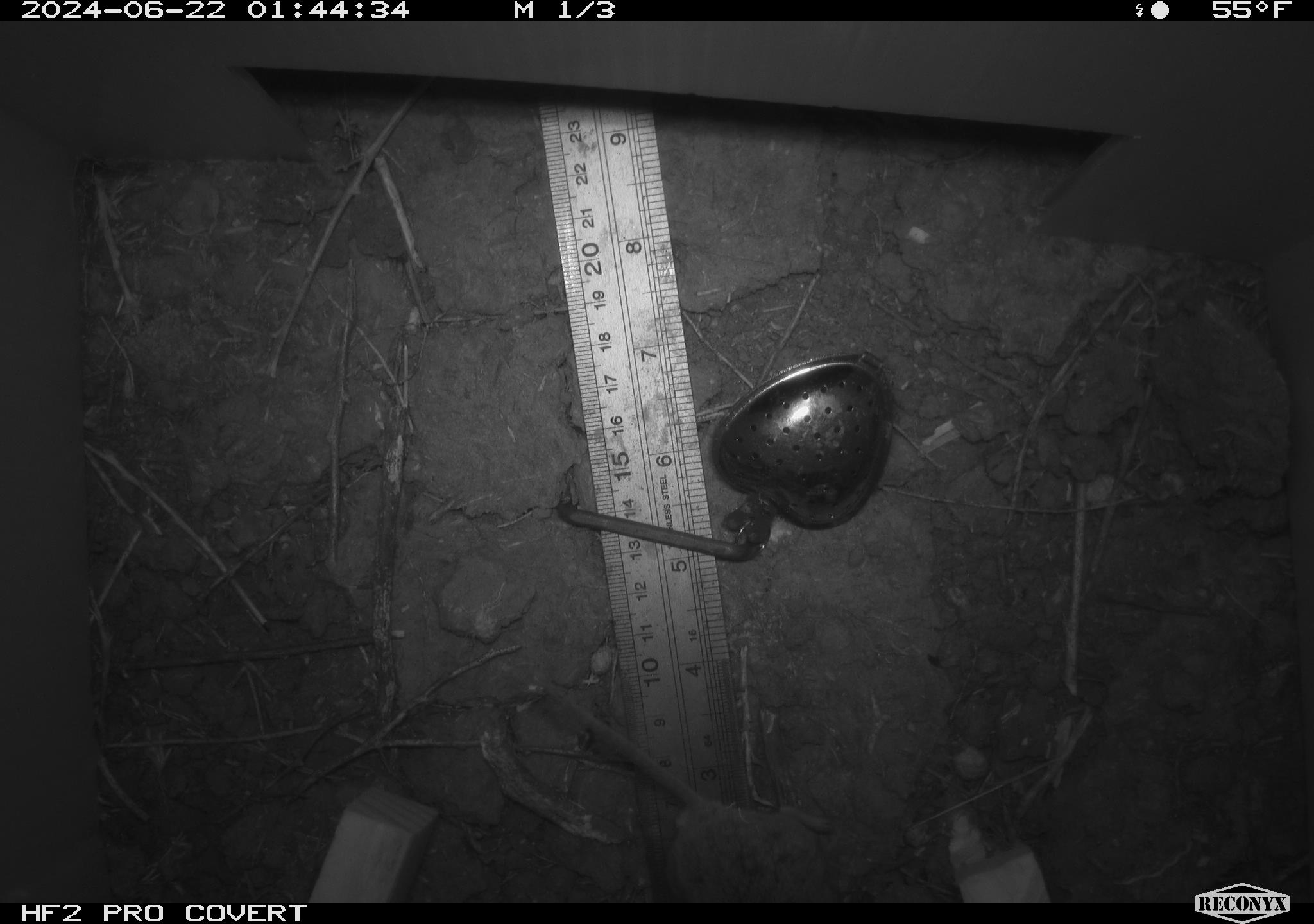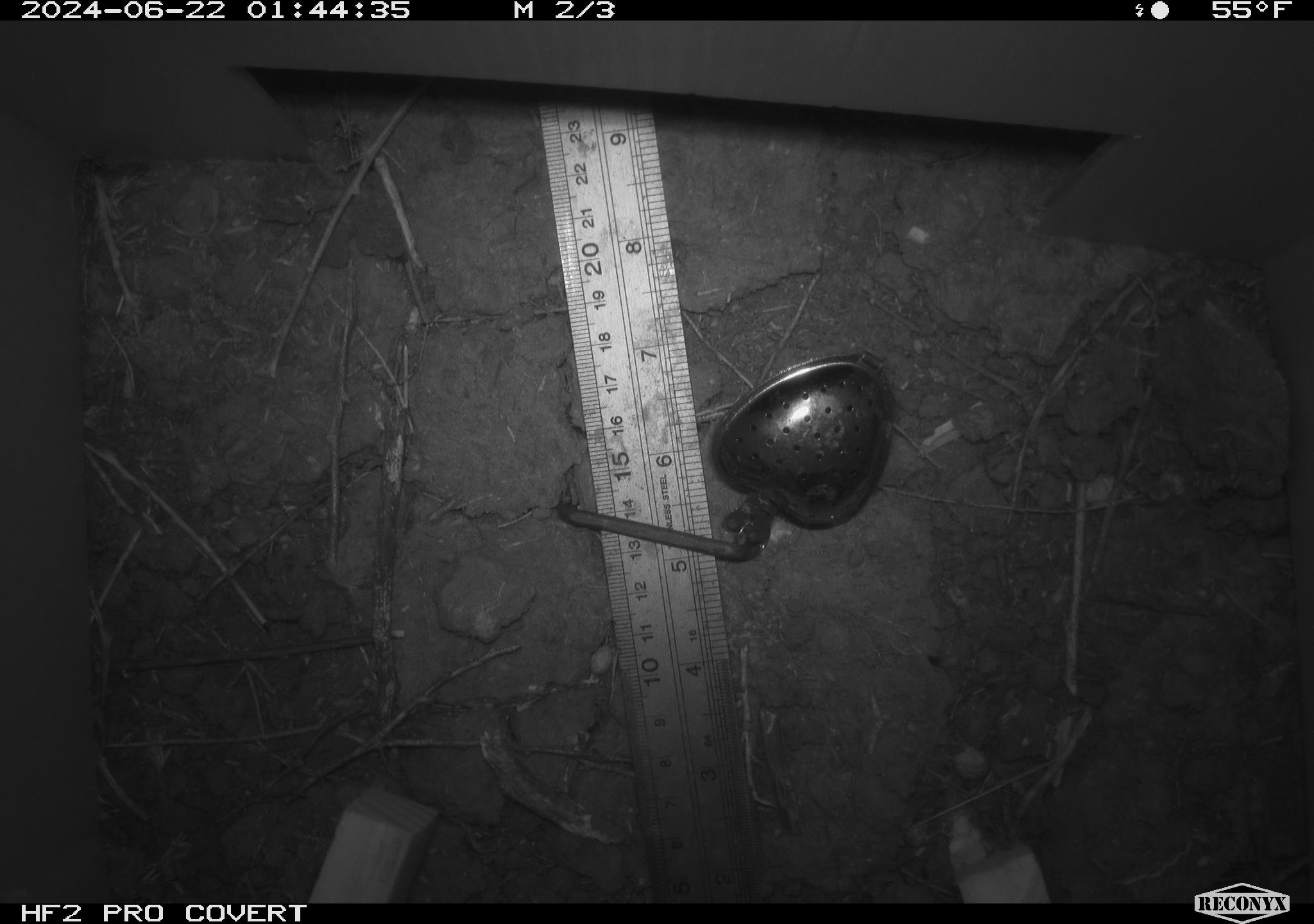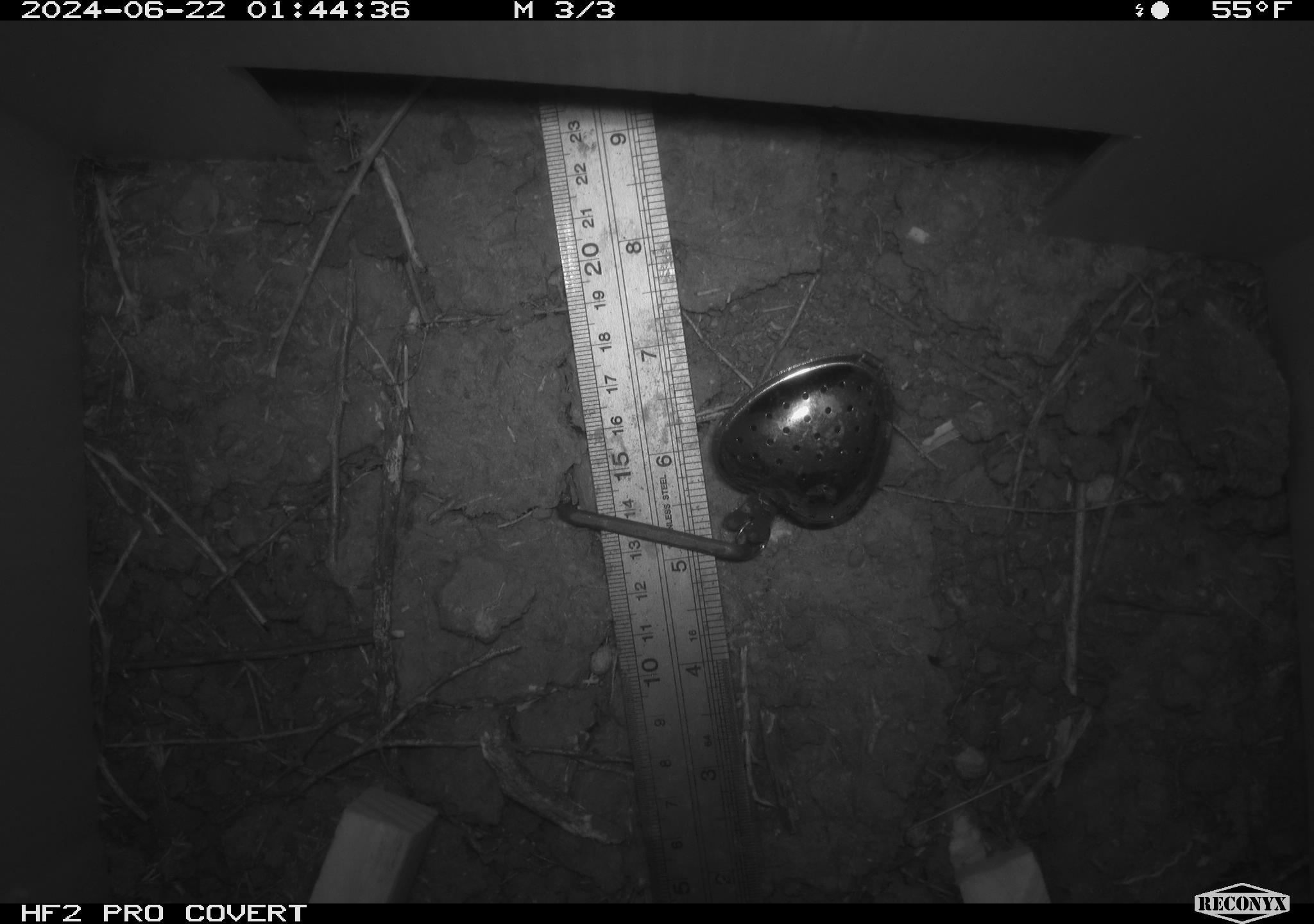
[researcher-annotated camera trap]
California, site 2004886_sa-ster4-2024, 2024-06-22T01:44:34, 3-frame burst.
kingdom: Animalia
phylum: Chordata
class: Mammalia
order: Rodentia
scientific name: Rodentia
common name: mouse species